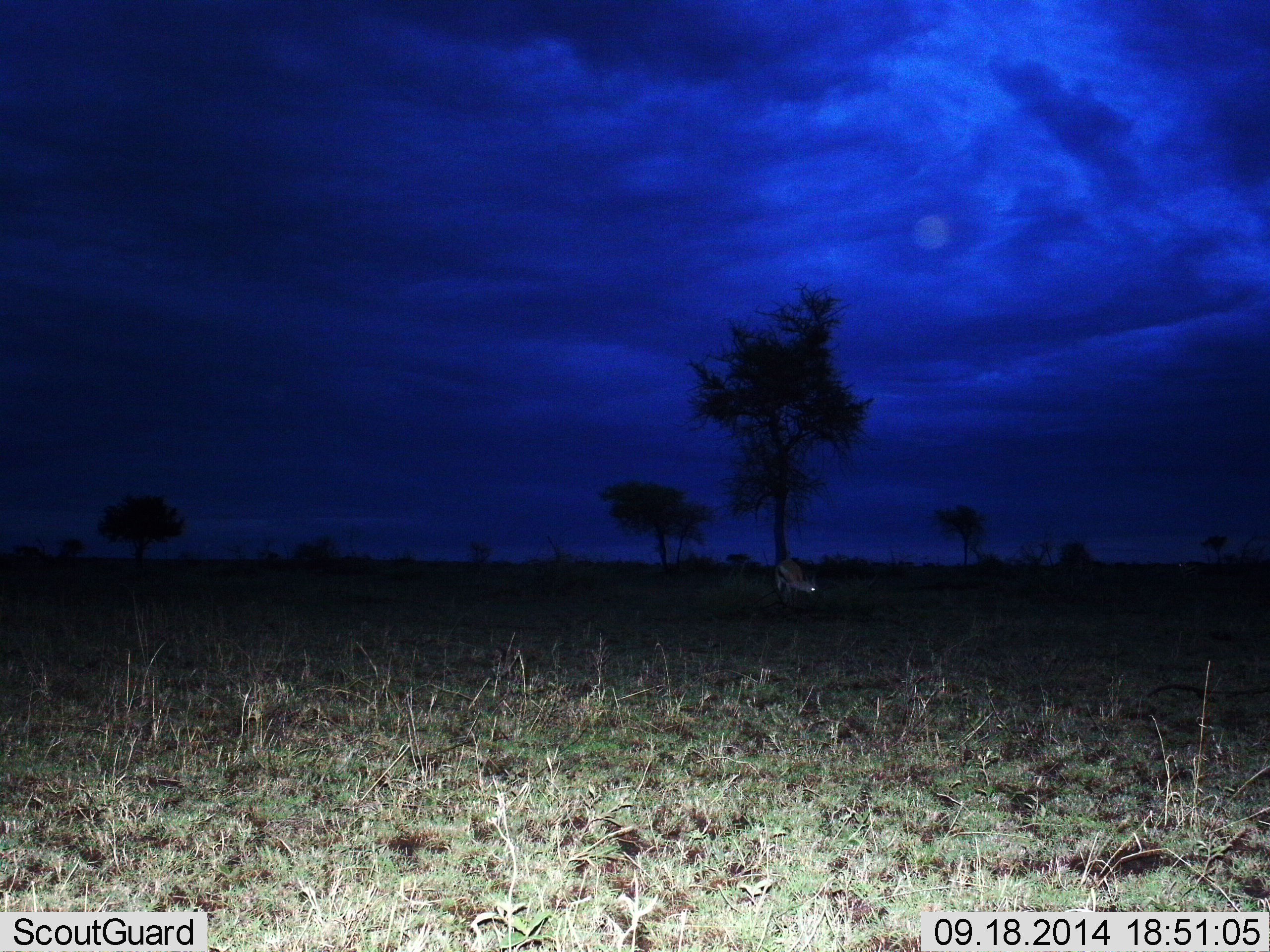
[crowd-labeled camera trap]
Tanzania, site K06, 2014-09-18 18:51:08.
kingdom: Animalia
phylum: Chordata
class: Mammalia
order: Artiodactyla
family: Bovidae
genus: Eudorcas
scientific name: Eudorcas thomsonii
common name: thomson's gazelle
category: gazellethomsons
Gazellethomsons (thomson's gazelle) (Eudorcas thomsonii), count 1. Behavior (volunteer vote fractions): standing 45%, resting 0%, moving 0%, interacting 0%. Young present (vote fraction): 0%. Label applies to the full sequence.